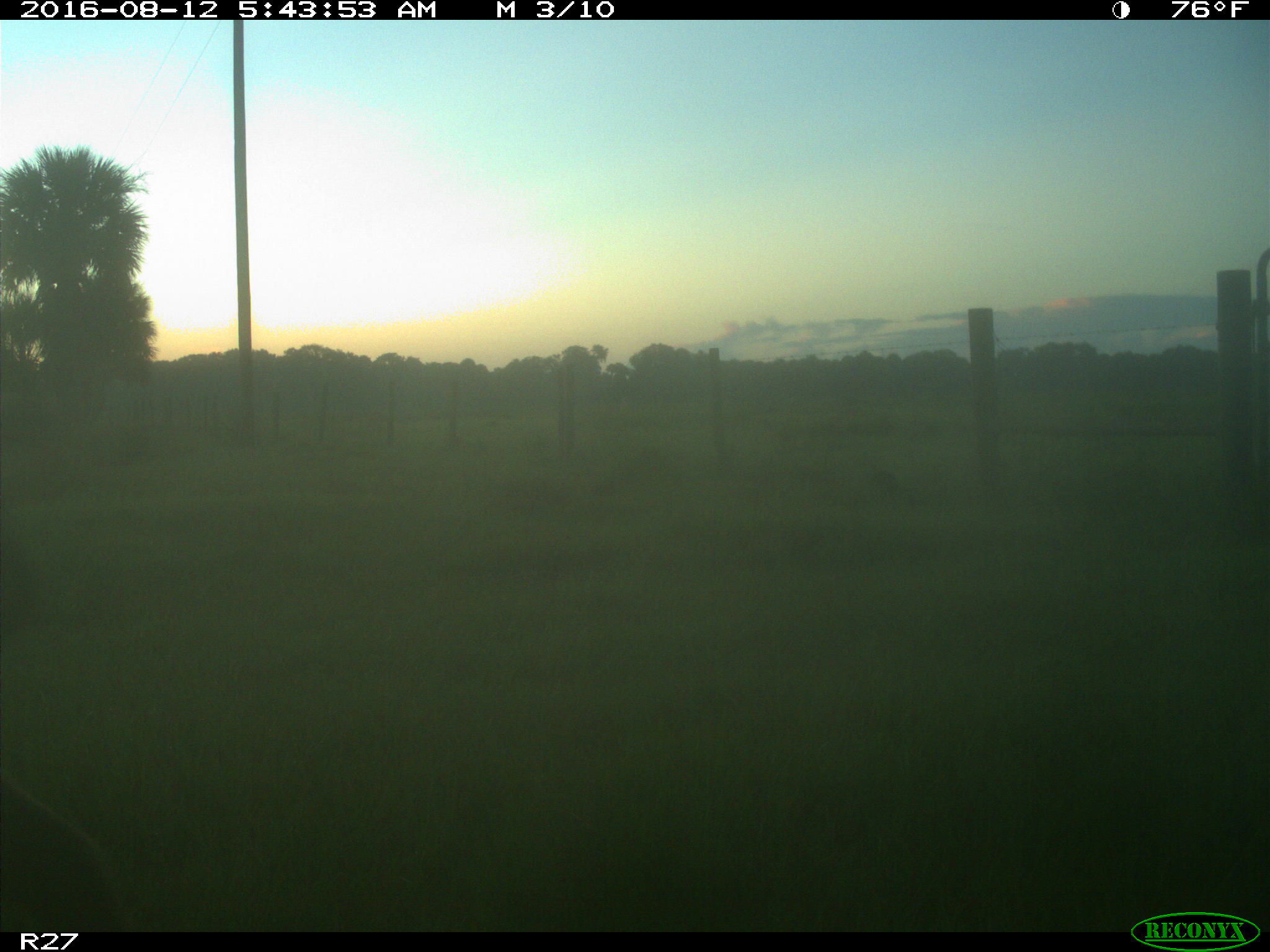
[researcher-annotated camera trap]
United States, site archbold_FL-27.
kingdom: Animalia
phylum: Chordata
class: Mammalia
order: Artiodactyla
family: Suidae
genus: Sus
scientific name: Sus scrofa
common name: wild boar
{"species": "Sus scrofa (wild boar)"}